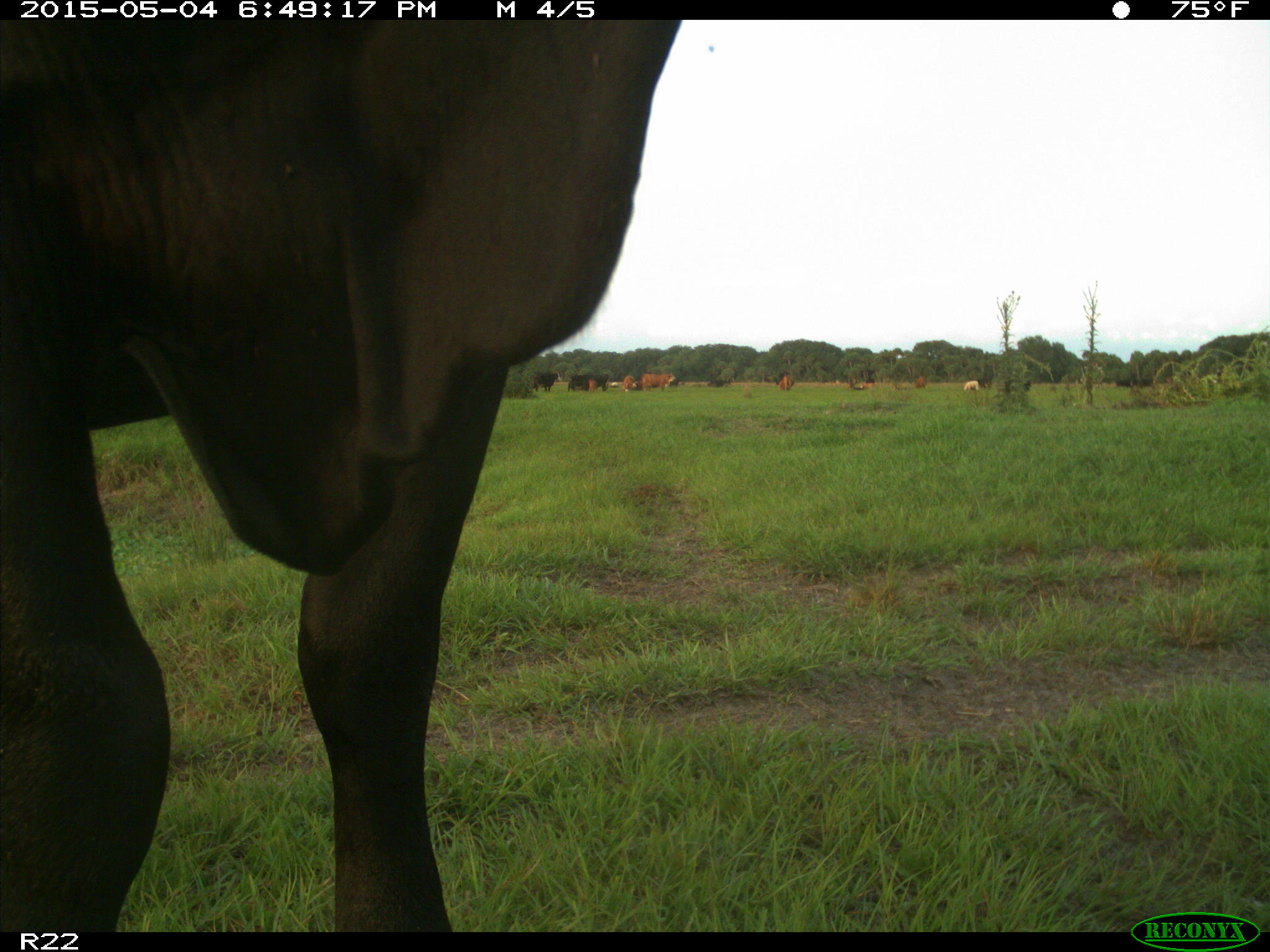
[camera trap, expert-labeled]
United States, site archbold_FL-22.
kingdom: Animalia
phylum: Chordata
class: Mammalia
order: Artiodactyla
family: Bovidae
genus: Bos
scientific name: Bos taurus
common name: domestic cow